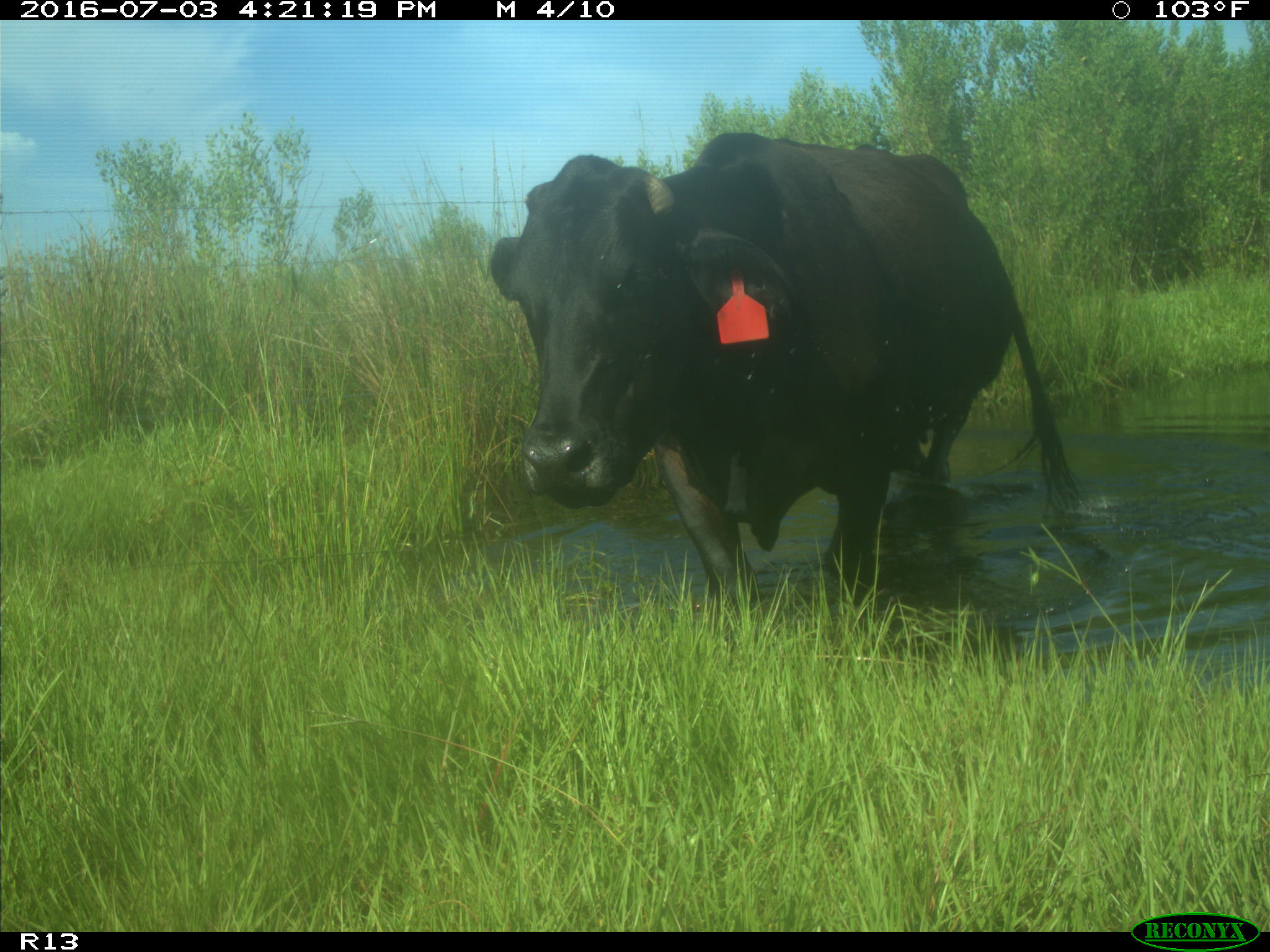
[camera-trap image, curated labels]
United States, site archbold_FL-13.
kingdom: Animalia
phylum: Chordata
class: Mammalia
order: Artiodactyla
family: Bovidae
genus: Bos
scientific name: Bos taurus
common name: domestic cow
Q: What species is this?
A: Bos taurus (domestic cow).